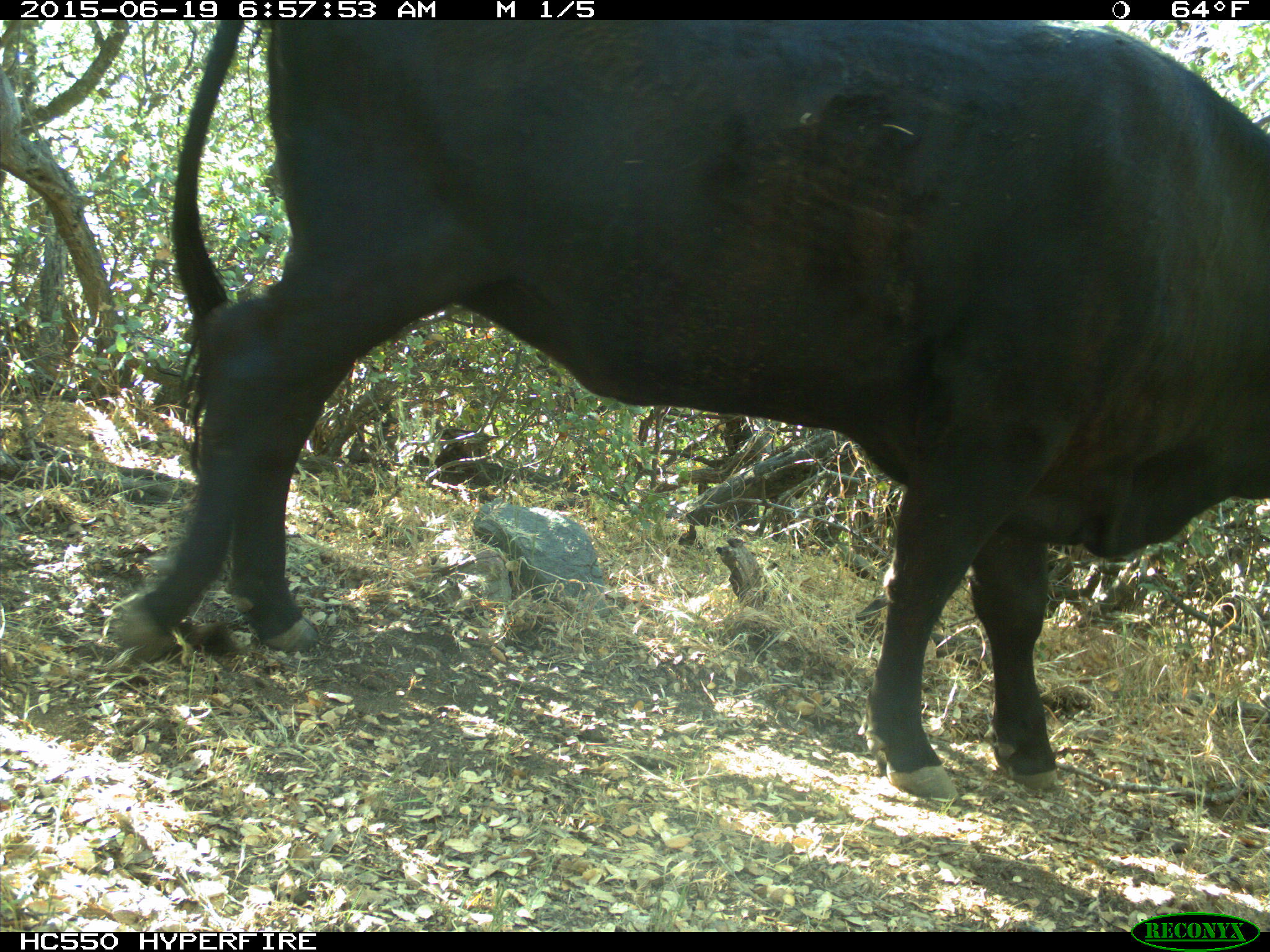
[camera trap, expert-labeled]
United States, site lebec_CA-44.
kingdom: Animalia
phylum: Chordata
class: Mammalia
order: Artiodactyla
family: Bovidae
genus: Bos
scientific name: Bos taurus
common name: domestic cow